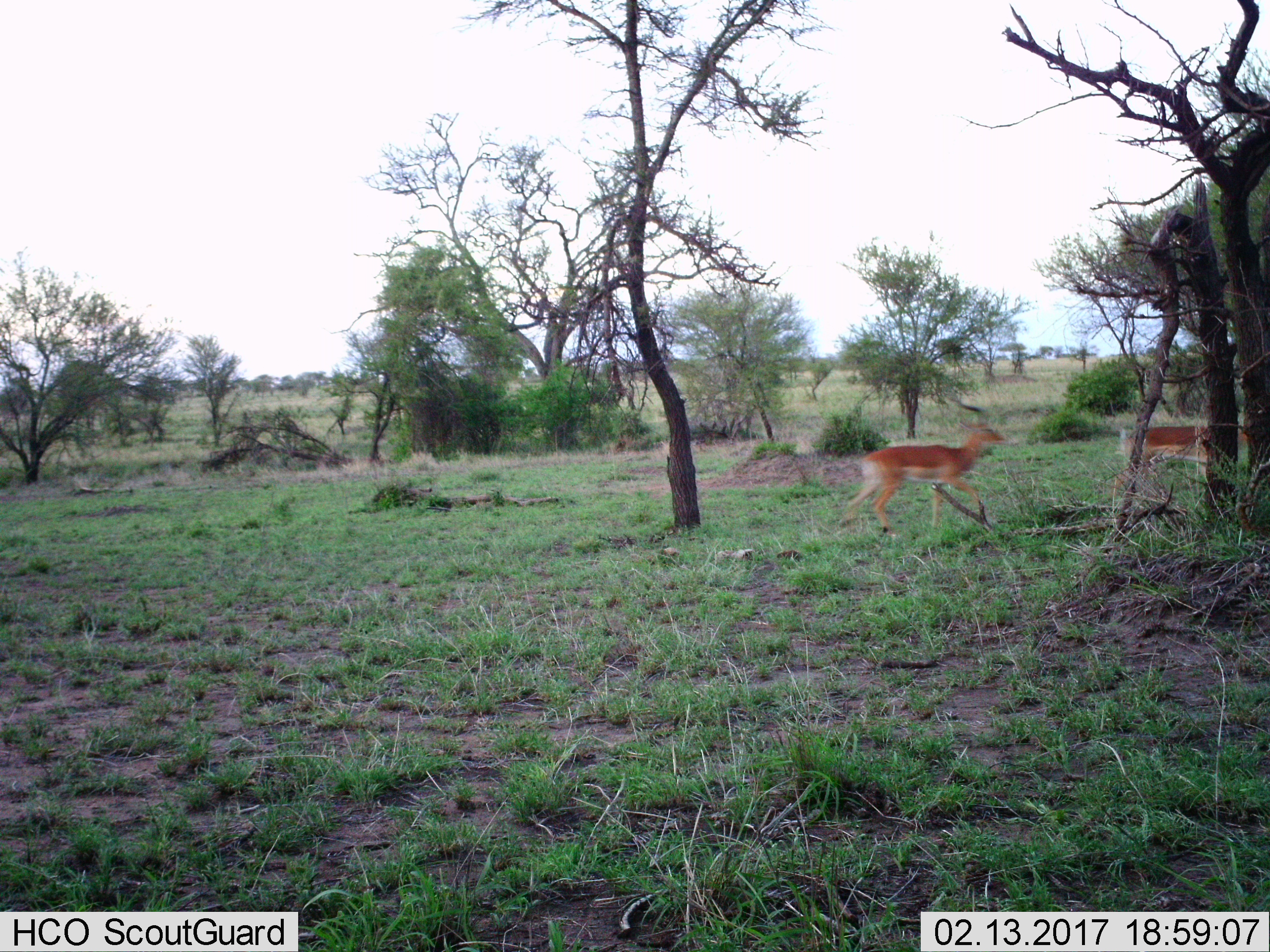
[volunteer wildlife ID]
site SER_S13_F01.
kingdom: Animalia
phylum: Chordata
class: Mammalia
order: Artiodactyla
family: Bovidae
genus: Aepyceros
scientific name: Aepyceros melampus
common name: impala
Impala (Aepyceros melampus), count 2. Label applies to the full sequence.